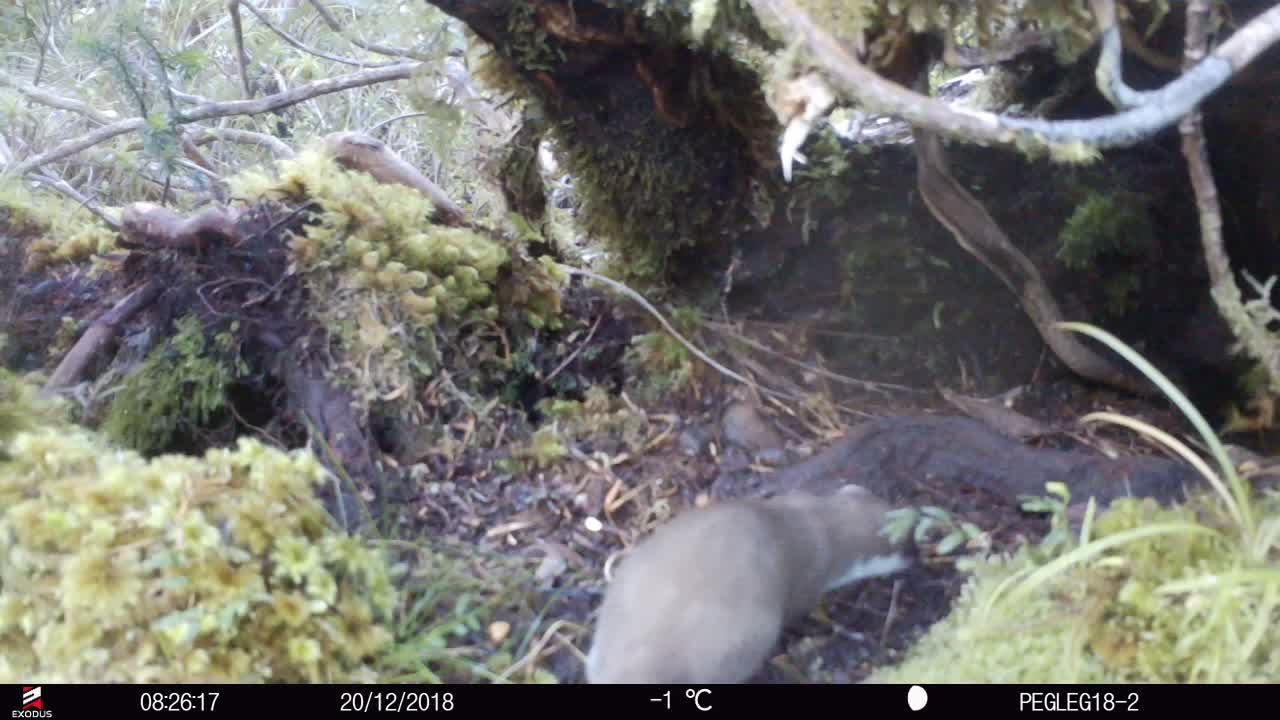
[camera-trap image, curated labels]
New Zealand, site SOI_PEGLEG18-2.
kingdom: Animalia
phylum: Chordata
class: Mammalia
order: Carnivora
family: Mustelidae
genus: Mustela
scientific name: Mustela erminea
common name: stoat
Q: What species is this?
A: Stoat (Mustela erminea).